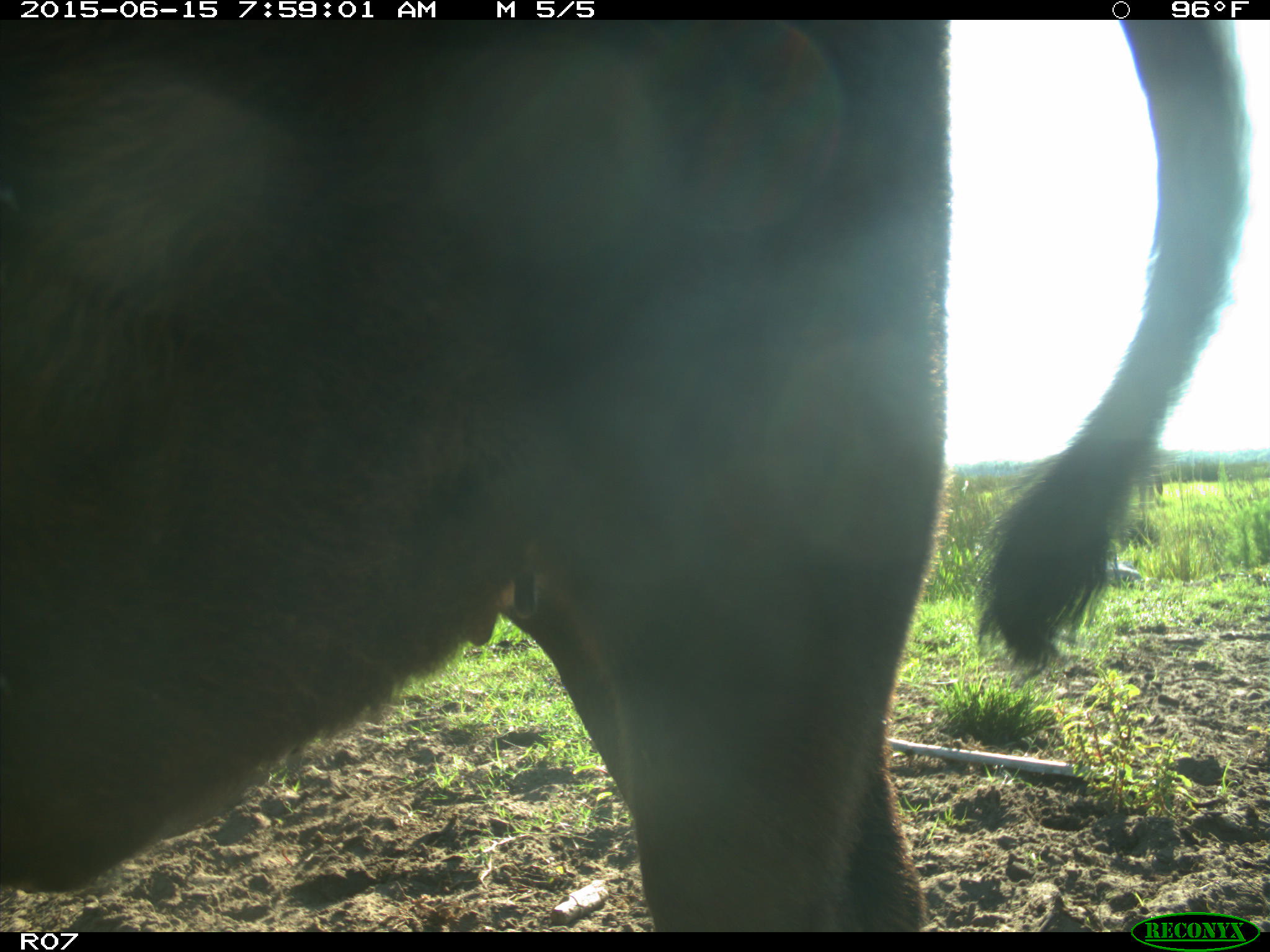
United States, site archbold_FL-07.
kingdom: Animalia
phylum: Chordata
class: Mammalia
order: Artiodactyla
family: Bovidae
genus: Bos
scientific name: Bos taurus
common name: domestic cow